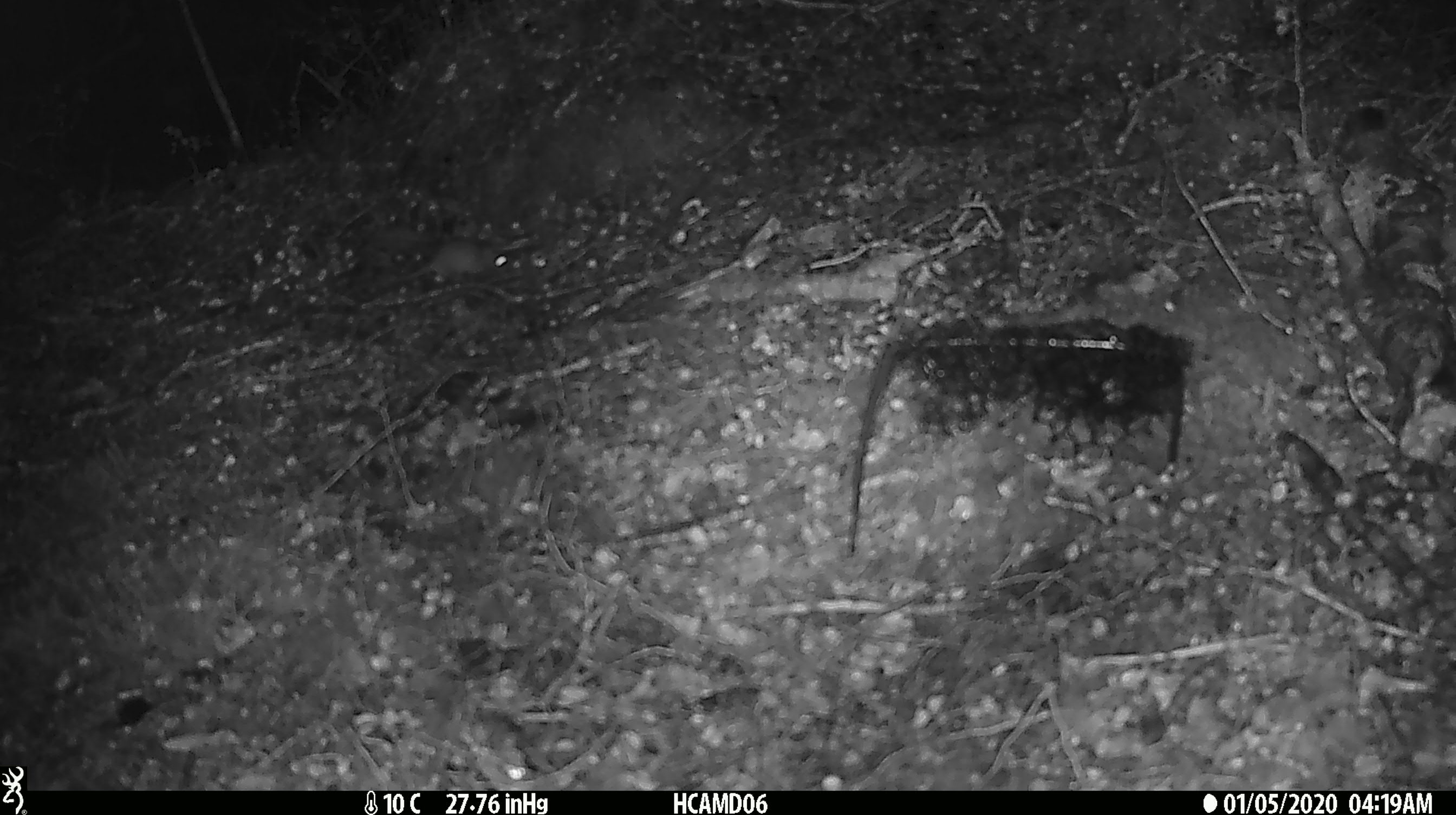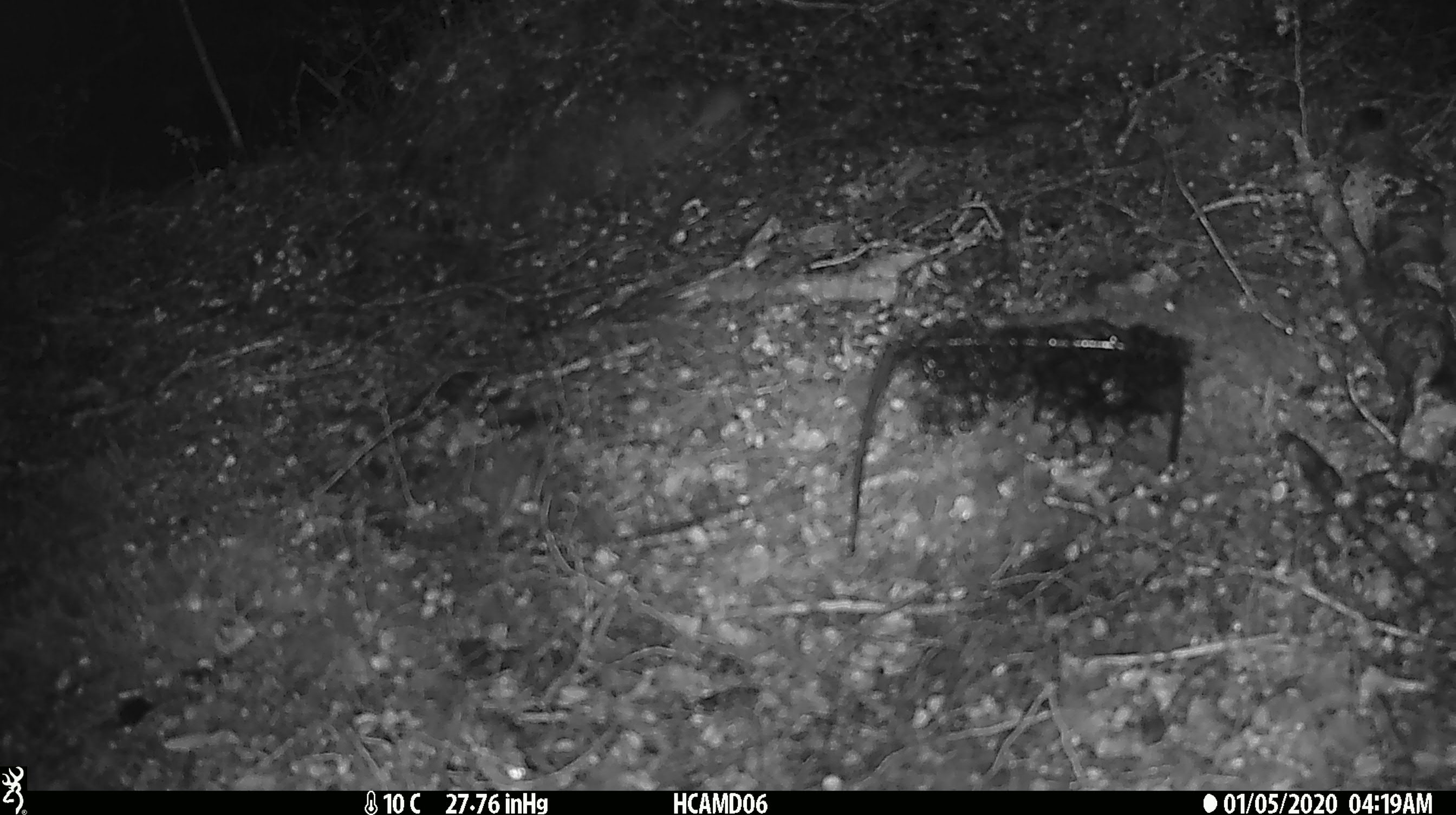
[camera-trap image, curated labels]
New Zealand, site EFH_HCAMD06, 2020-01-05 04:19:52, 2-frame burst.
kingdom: Animalia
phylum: Chordata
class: Mammalia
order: Rodentia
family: Muridae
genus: Mus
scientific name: Mus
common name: mouse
Mouse (Mus).